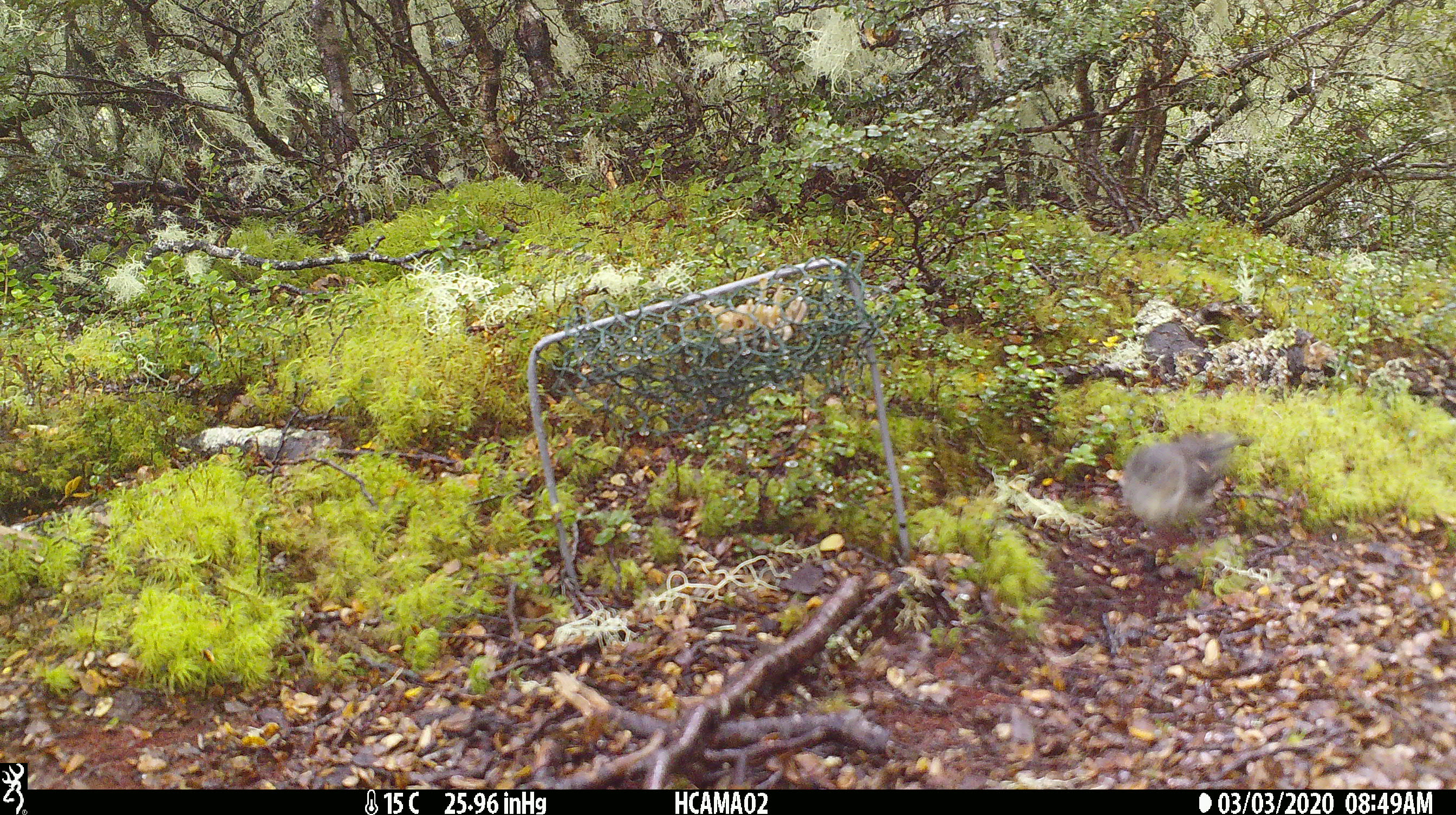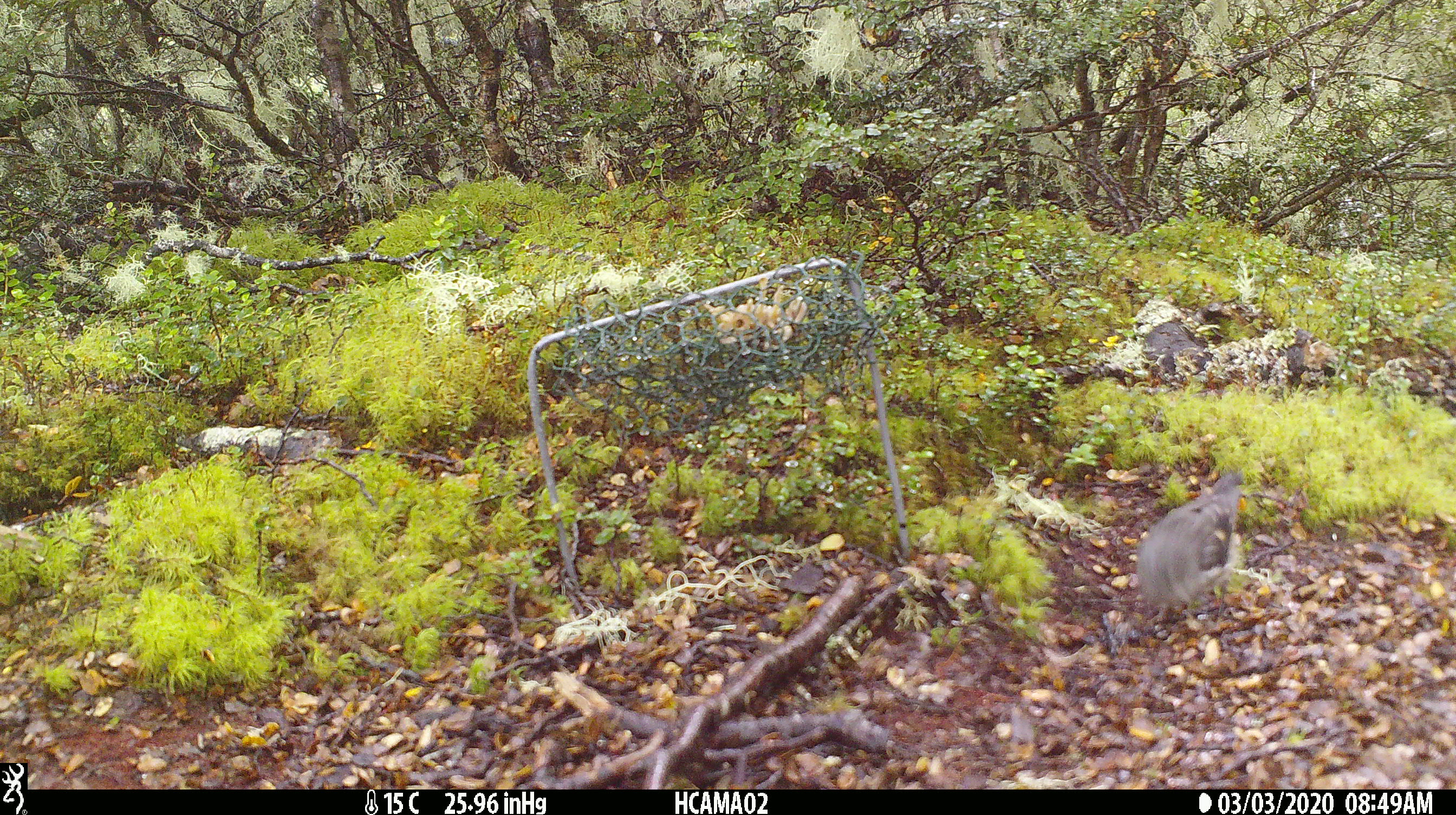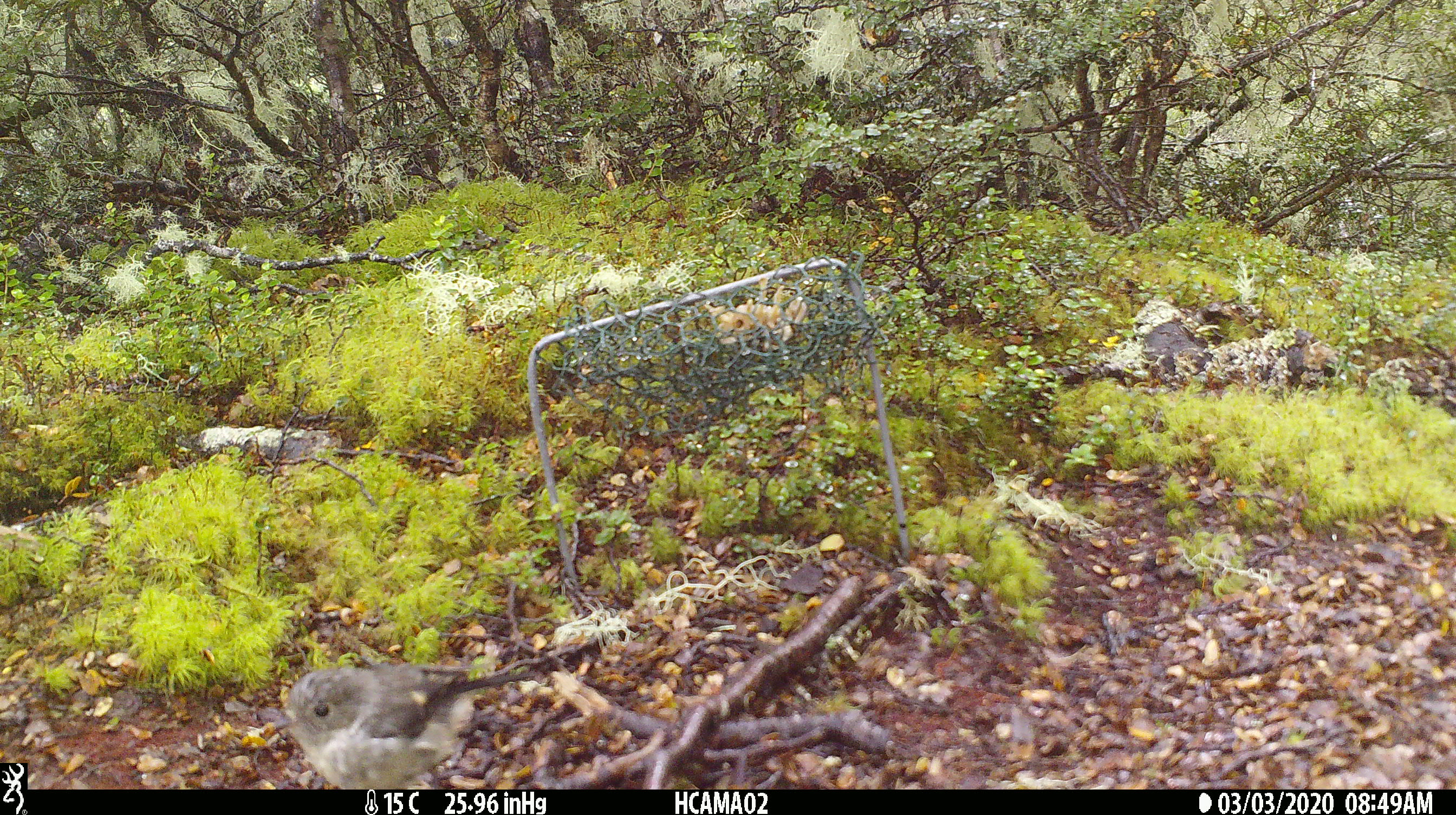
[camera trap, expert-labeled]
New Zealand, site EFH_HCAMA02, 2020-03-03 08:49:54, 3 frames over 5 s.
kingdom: Animalia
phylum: Chordata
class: Aves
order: Passeriformes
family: Petroicidae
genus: Petroica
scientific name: Petroica macrocephala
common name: tomtit